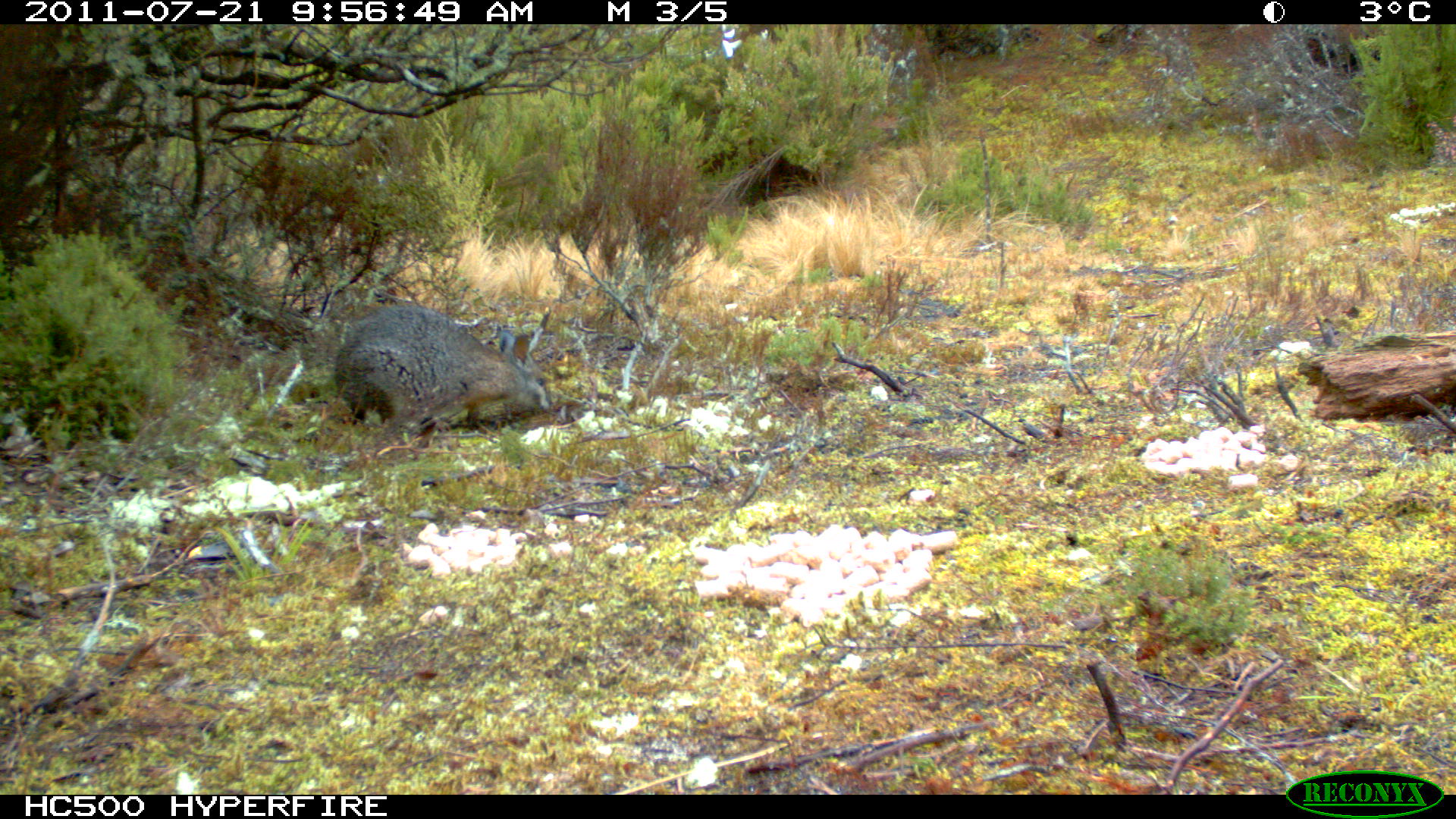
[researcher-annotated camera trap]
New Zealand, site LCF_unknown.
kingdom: Animalia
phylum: Chordata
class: Mammalia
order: Diprotodontia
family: Macropodidae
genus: Notamacropus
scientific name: Notamacropus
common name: wallaby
Wallaby (Notamacropus).